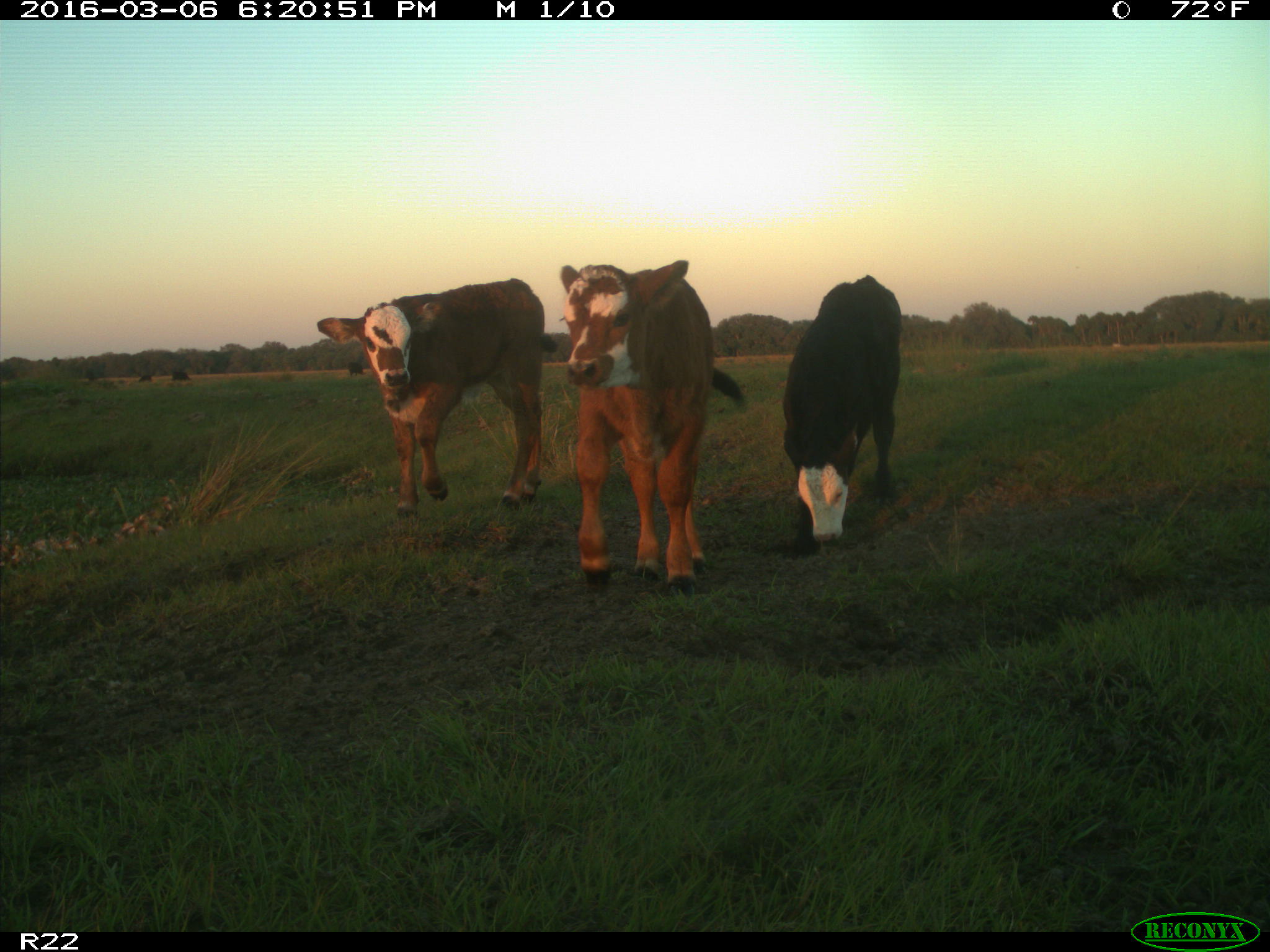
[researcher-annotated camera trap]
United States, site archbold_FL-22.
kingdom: Animalia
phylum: Chordata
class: Mammalia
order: Artiodactyla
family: Bovidae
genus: Bos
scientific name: Bos taurus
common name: domestic cow